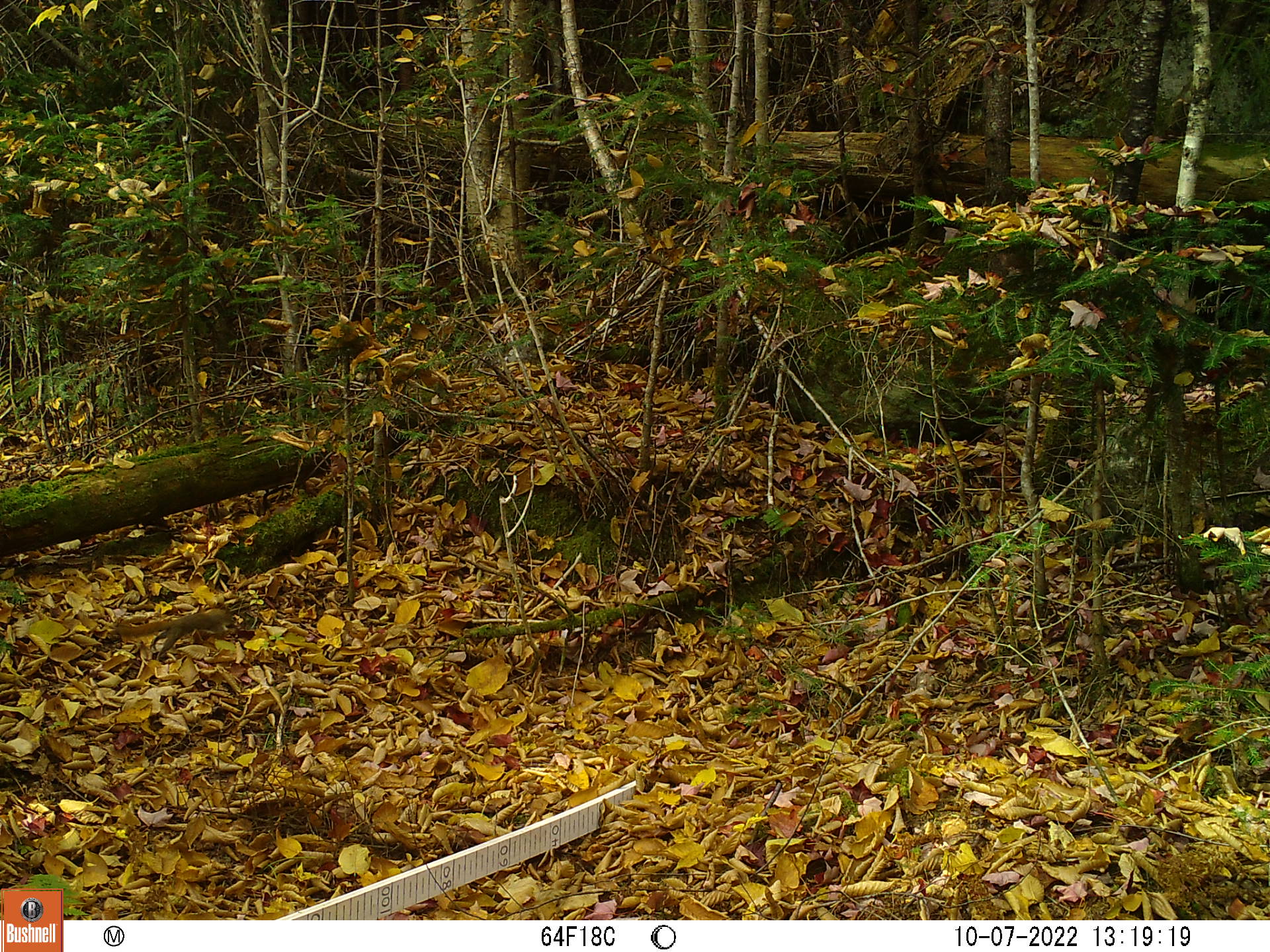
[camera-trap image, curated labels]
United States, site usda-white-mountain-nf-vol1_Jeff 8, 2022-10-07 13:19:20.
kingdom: Animalia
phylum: Chordata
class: Mammalia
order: Rodentia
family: Sciuridae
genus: Tamiasciurus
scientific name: Tamiasciurus hudsonicus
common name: red squirrel